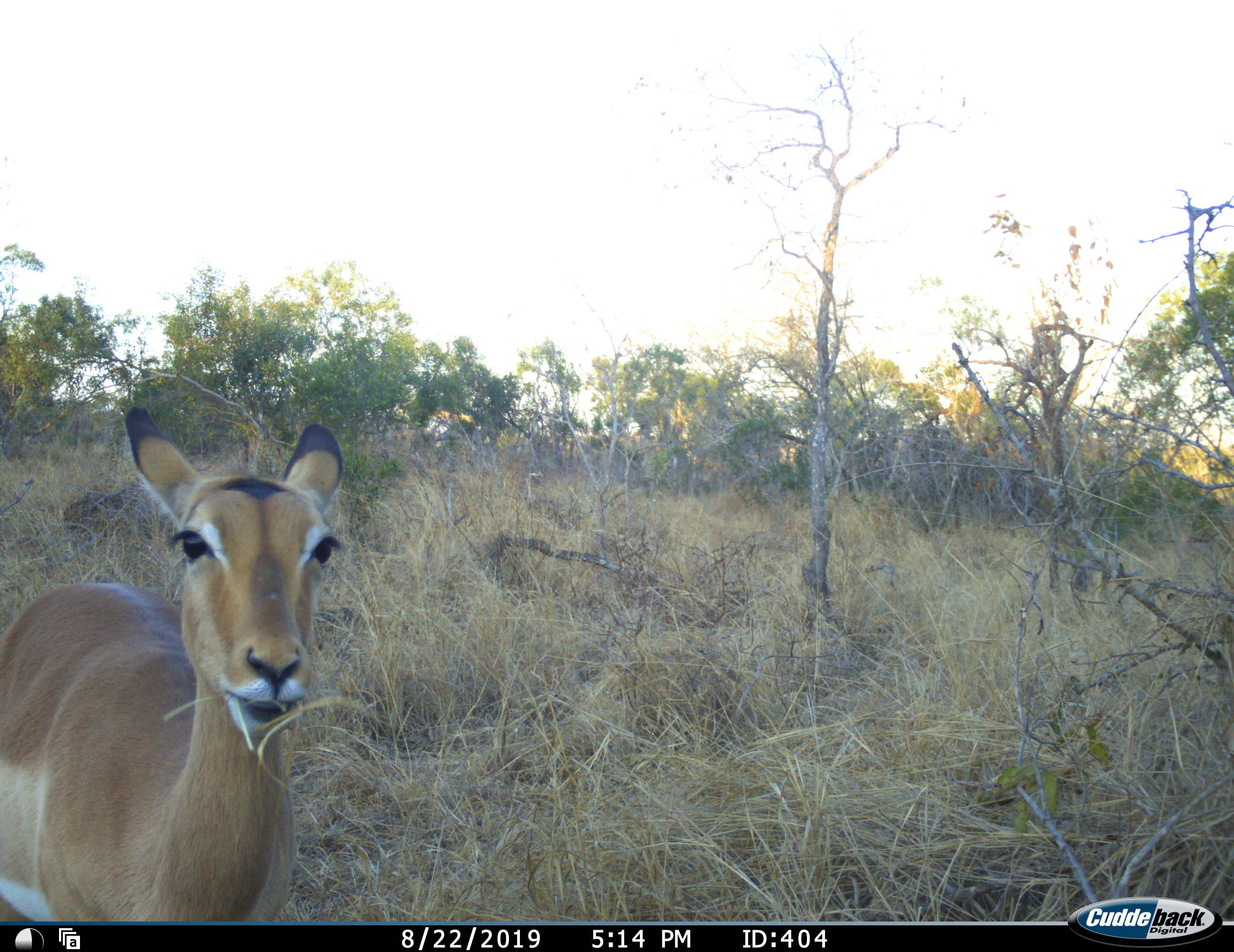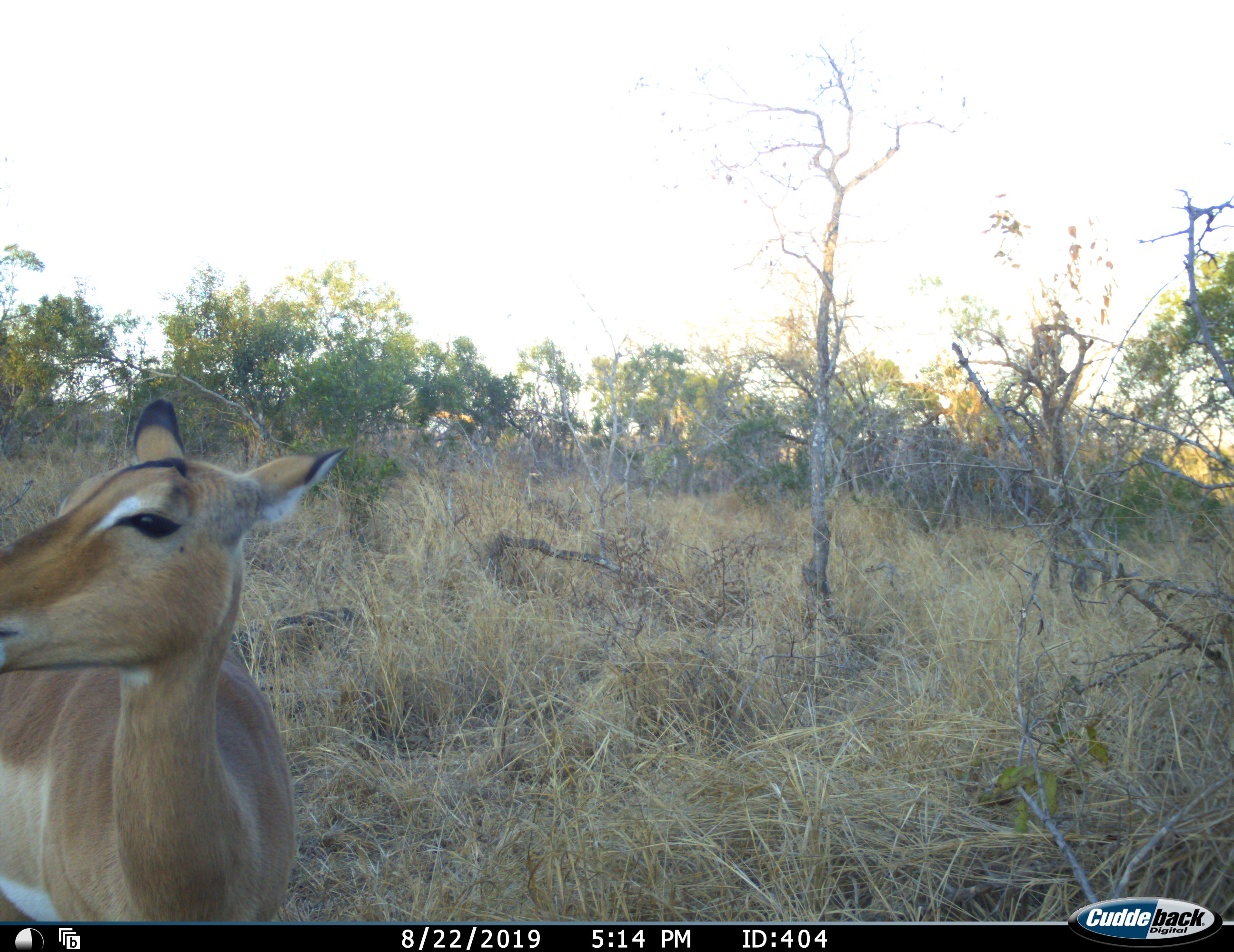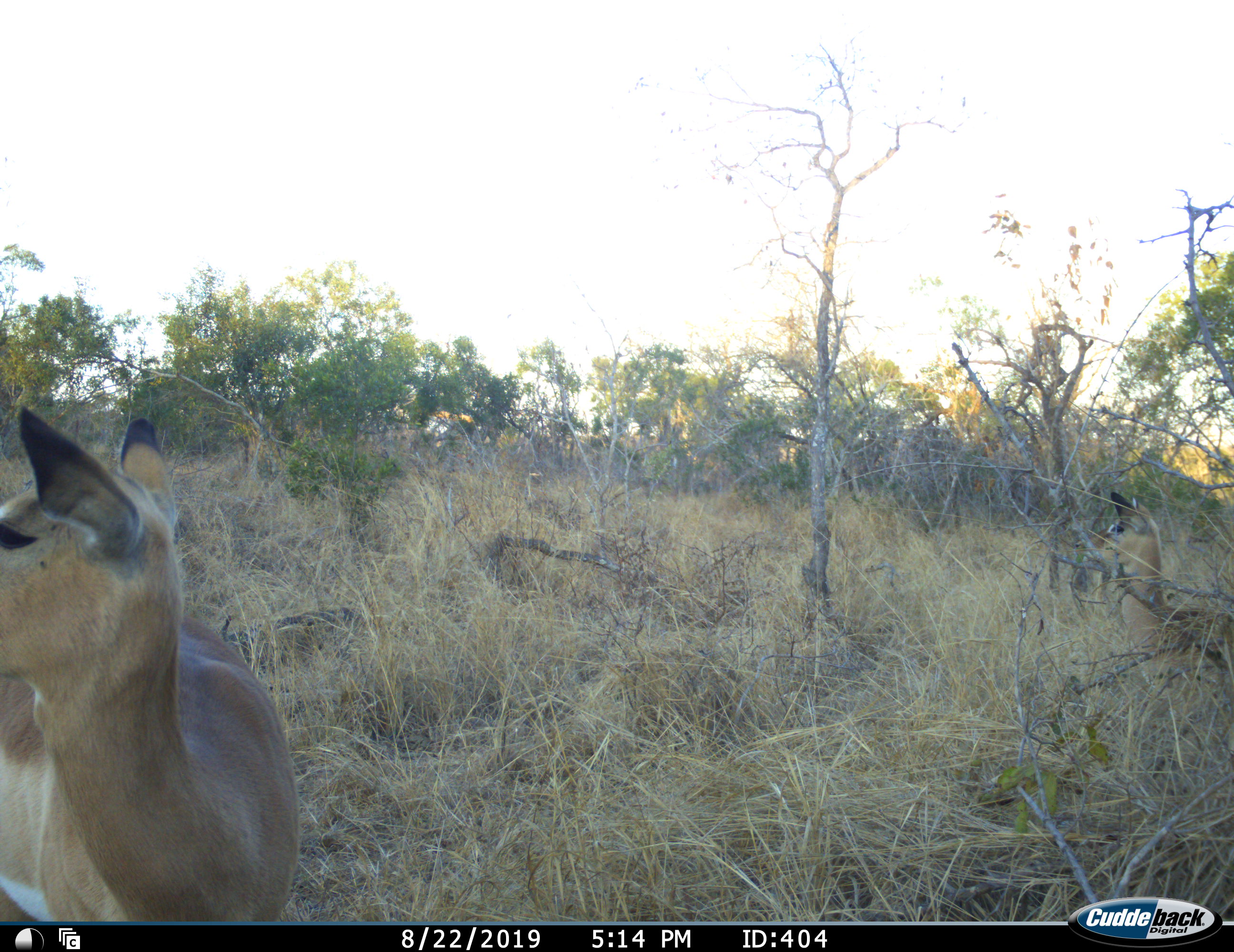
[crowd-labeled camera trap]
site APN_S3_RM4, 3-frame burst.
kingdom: Animalia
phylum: Chordata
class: Mammalia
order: Artiodactyla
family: Bovidae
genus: Aepyceros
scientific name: Aepyceros melampus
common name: impala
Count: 2.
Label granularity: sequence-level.